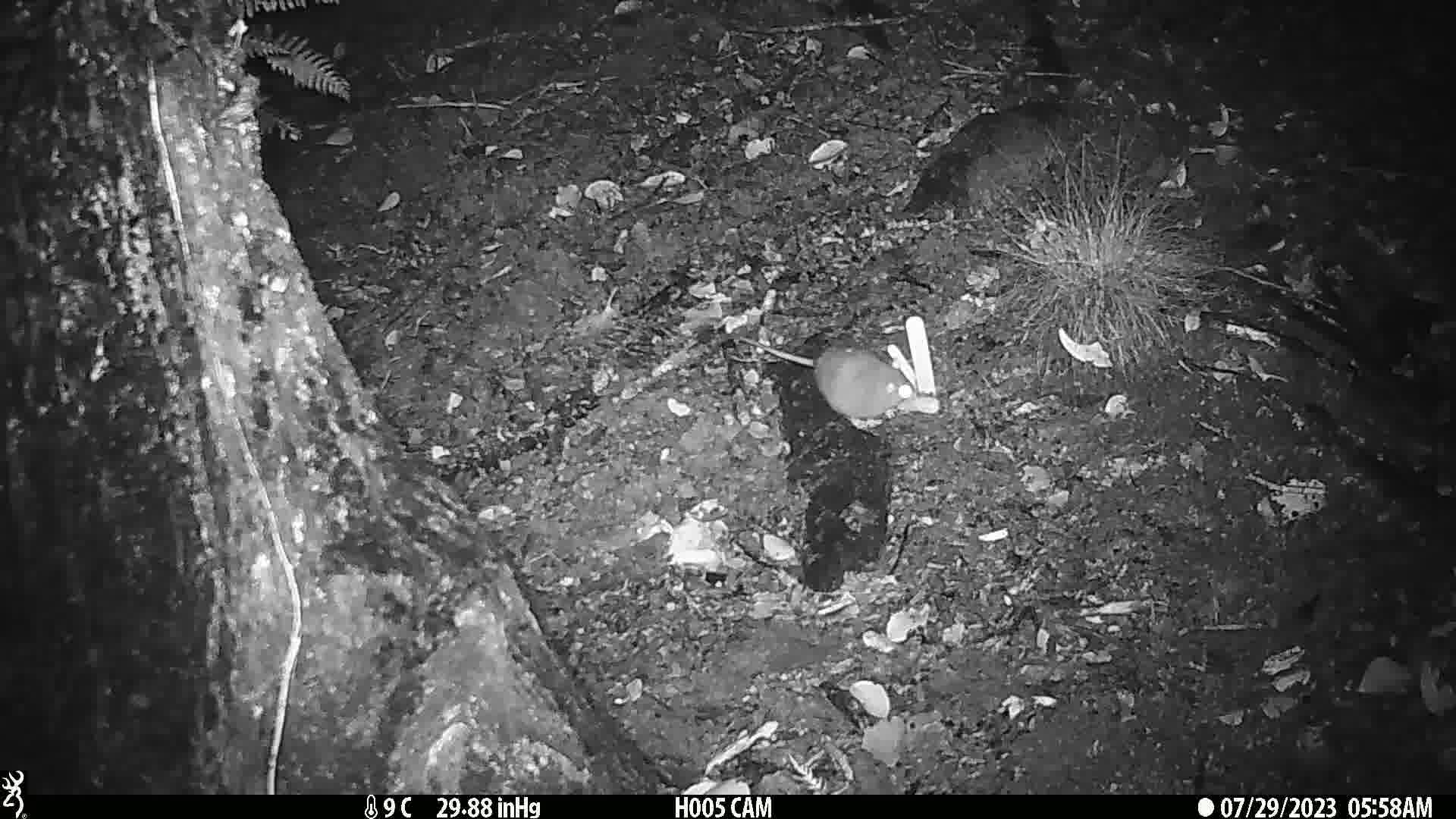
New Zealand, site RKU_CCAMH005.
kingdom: Animalia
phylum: Chordata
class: Mammalia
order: Rodentia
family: Muridae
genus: Rattus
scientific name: Rattus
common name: rat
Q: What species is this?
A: Rat (Rattus).